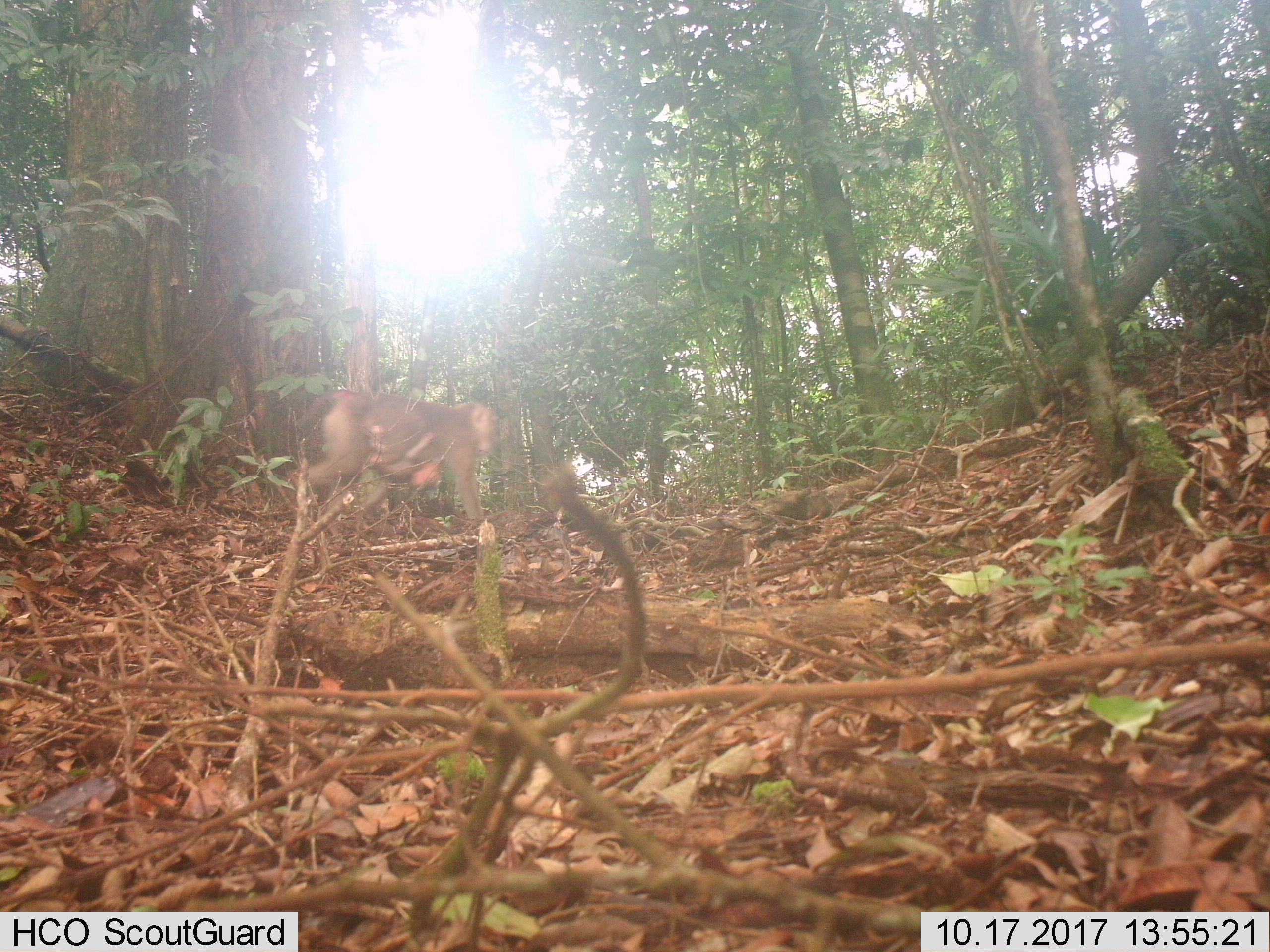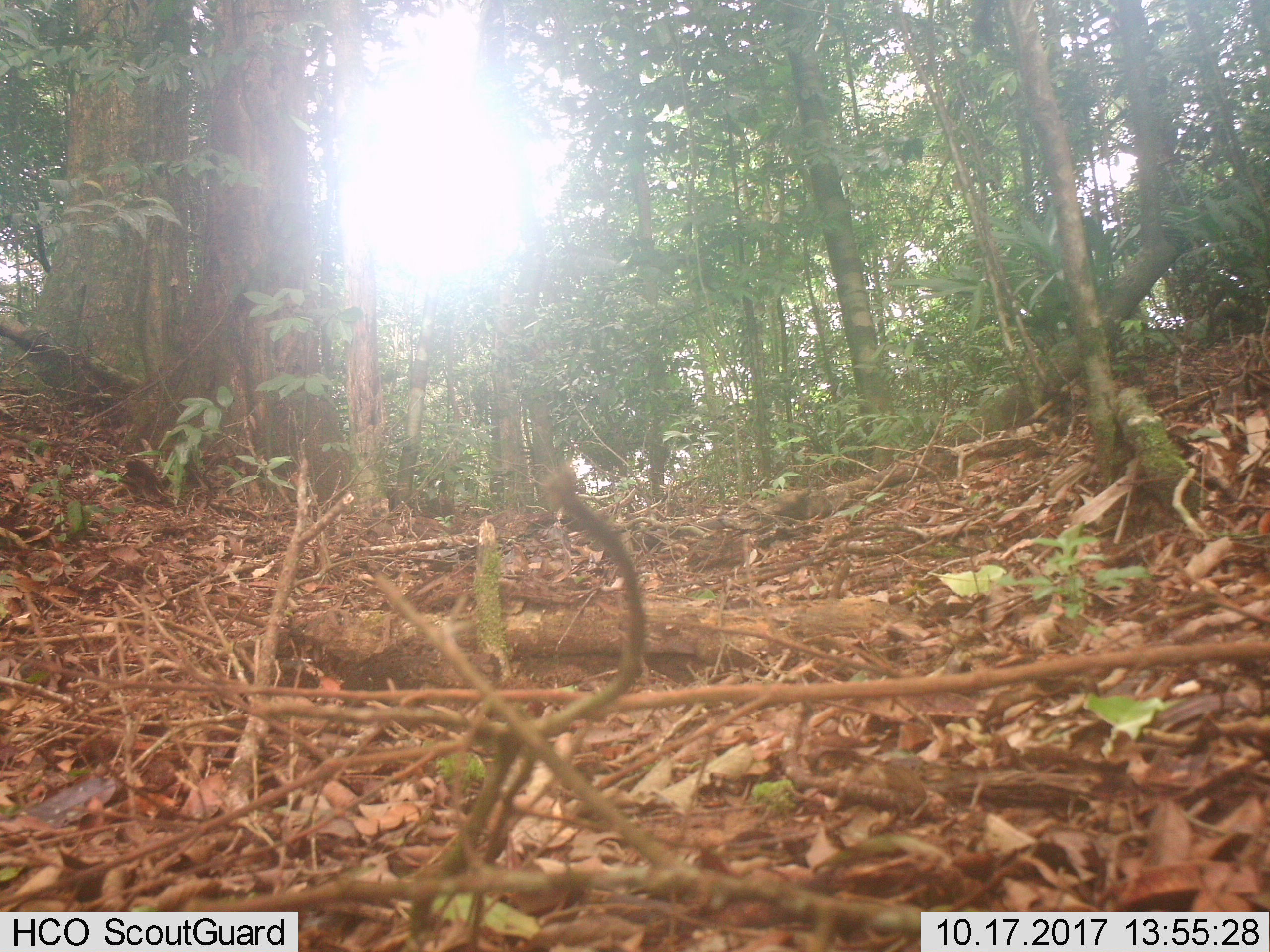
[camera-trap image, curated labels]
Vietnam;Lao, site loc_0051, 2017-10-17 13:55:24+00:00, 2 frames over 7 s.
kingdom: Animalia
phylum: Chordata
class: Mammalia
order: Primates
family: Cercopithecidae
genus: Macaca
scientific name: Macaca nemestrina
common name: pig-tailed macaque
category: pig tailed macaque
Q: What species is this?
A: Pig tailed macaque (pig-tailed macaque) (Macaca nemestrina).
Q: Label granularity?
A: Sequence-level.